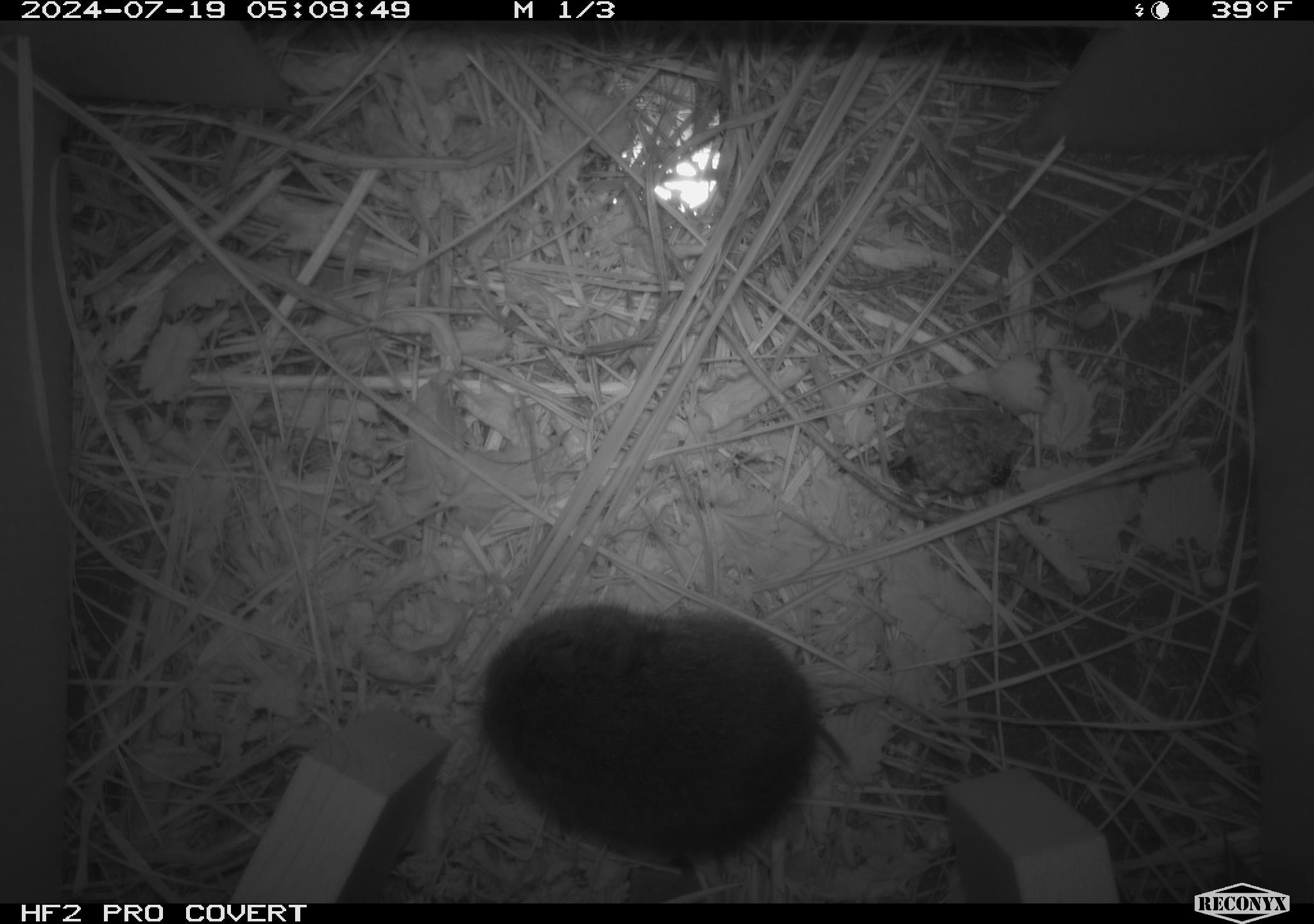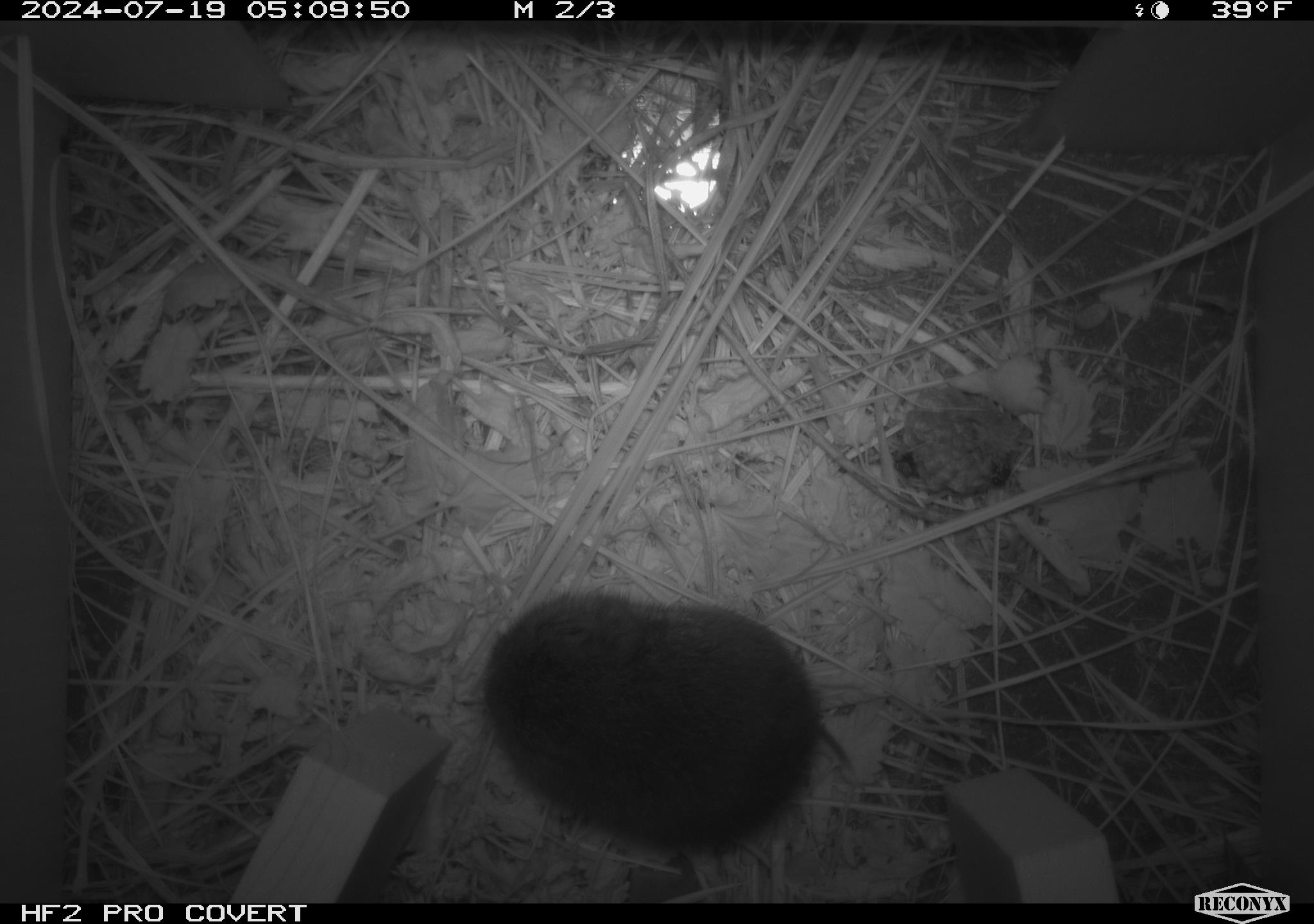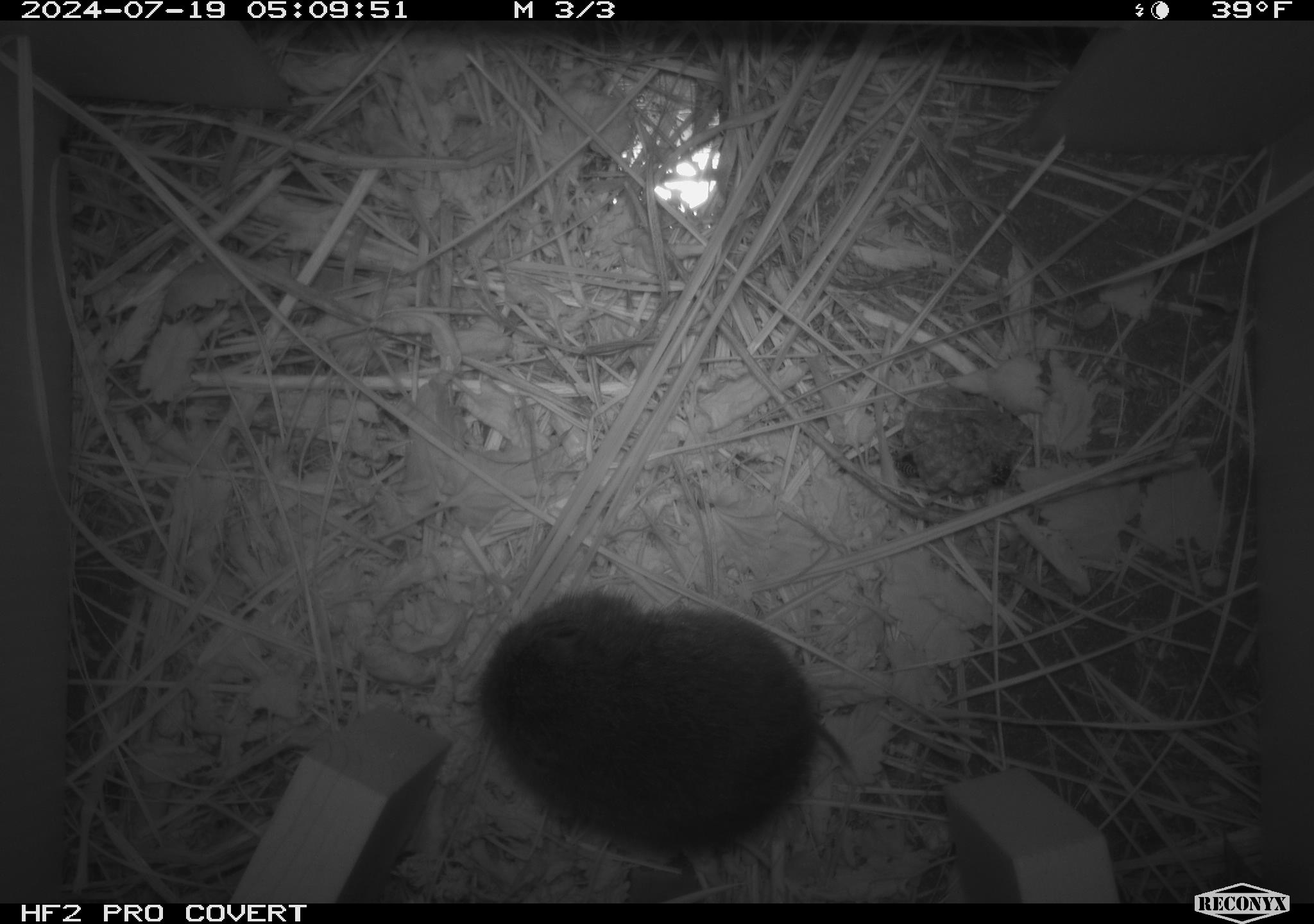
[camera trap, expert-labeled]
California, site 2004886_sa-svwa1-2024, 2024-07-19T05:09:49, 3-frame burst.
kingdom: Animalia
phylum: Arthropoda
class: Insecta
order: Hymenoptera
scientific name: Hymenoptera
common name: ants, bees, wasps, and sawflies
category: hymenoptera order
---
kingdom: Animalia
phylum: Chordata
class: Mammalia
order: Rodentia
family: Cricetidae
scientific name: Arvicolinae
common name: voles, lemmings, and muskrats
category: arvicolinae subfamily